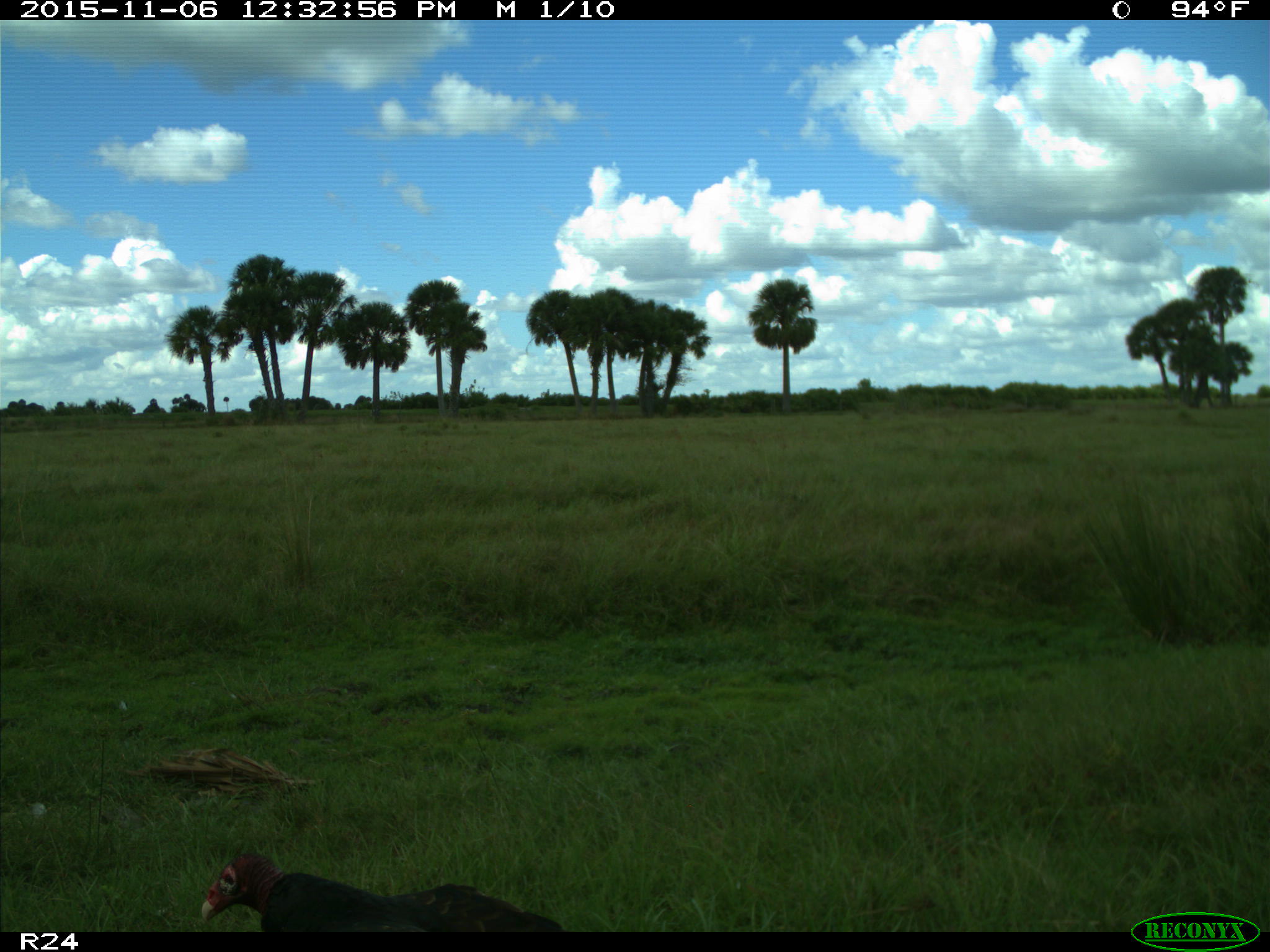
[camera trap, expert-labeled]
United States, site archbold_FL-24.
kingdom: Animalia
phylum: Chordata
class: Aves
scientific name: Aves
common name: birds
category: unidentified bird